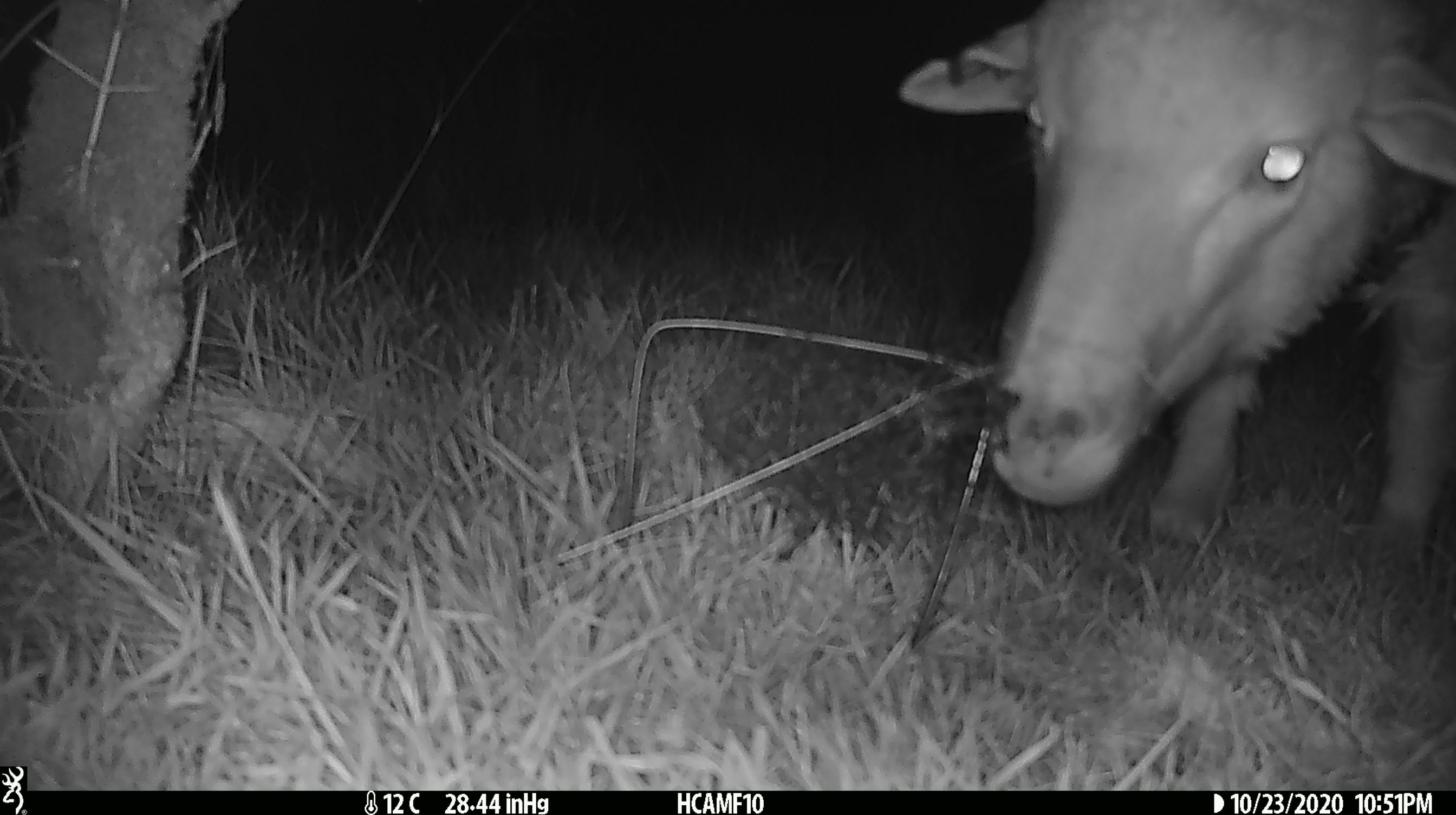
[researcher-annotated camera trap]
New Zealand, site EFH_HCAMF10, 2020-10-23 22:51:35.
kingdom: Animalia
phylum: Chordata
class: Mammalia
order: Artiodactyla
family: Bovidae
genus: Ovis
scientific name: Ovis aries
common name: domestic sheep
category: sheep